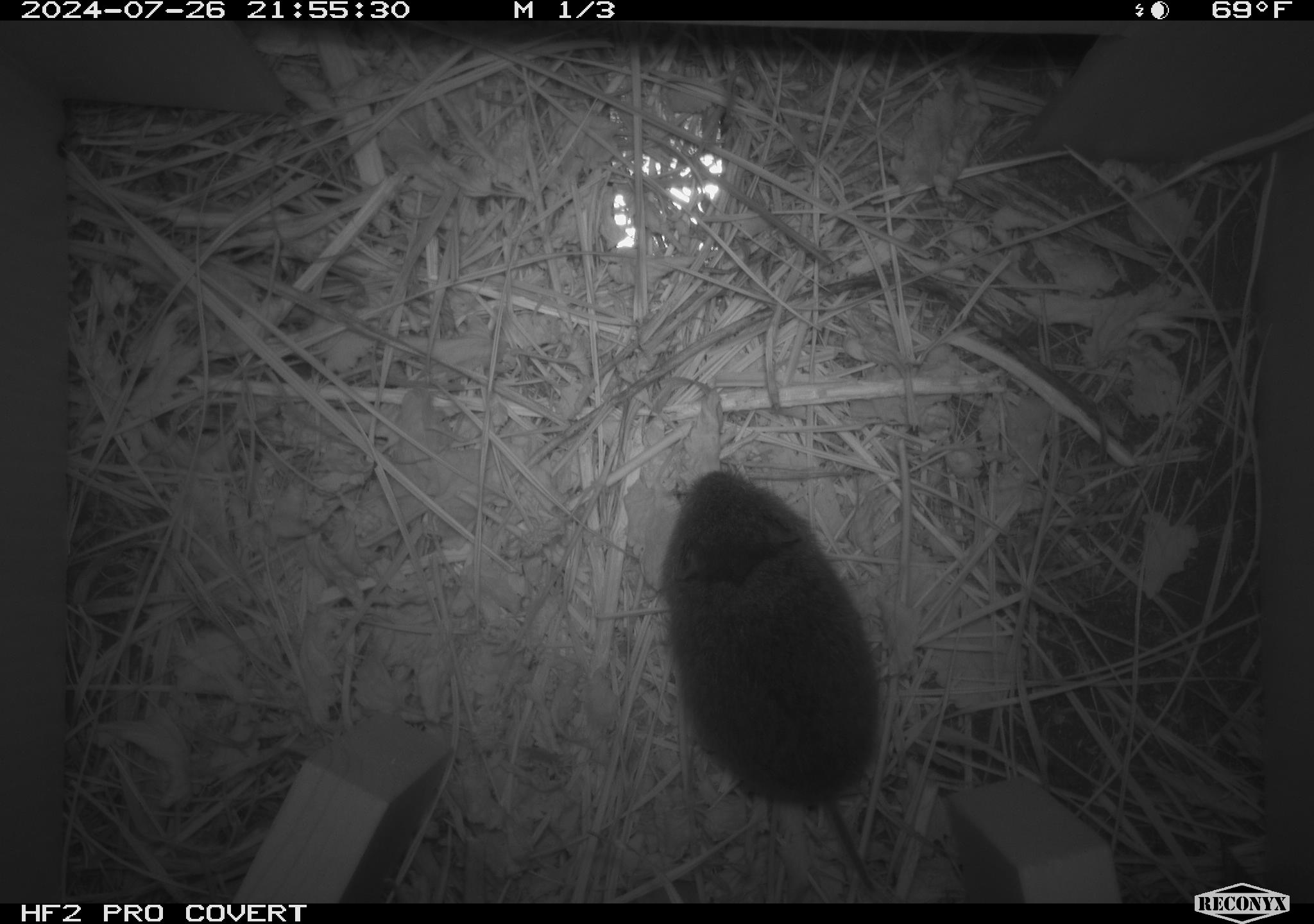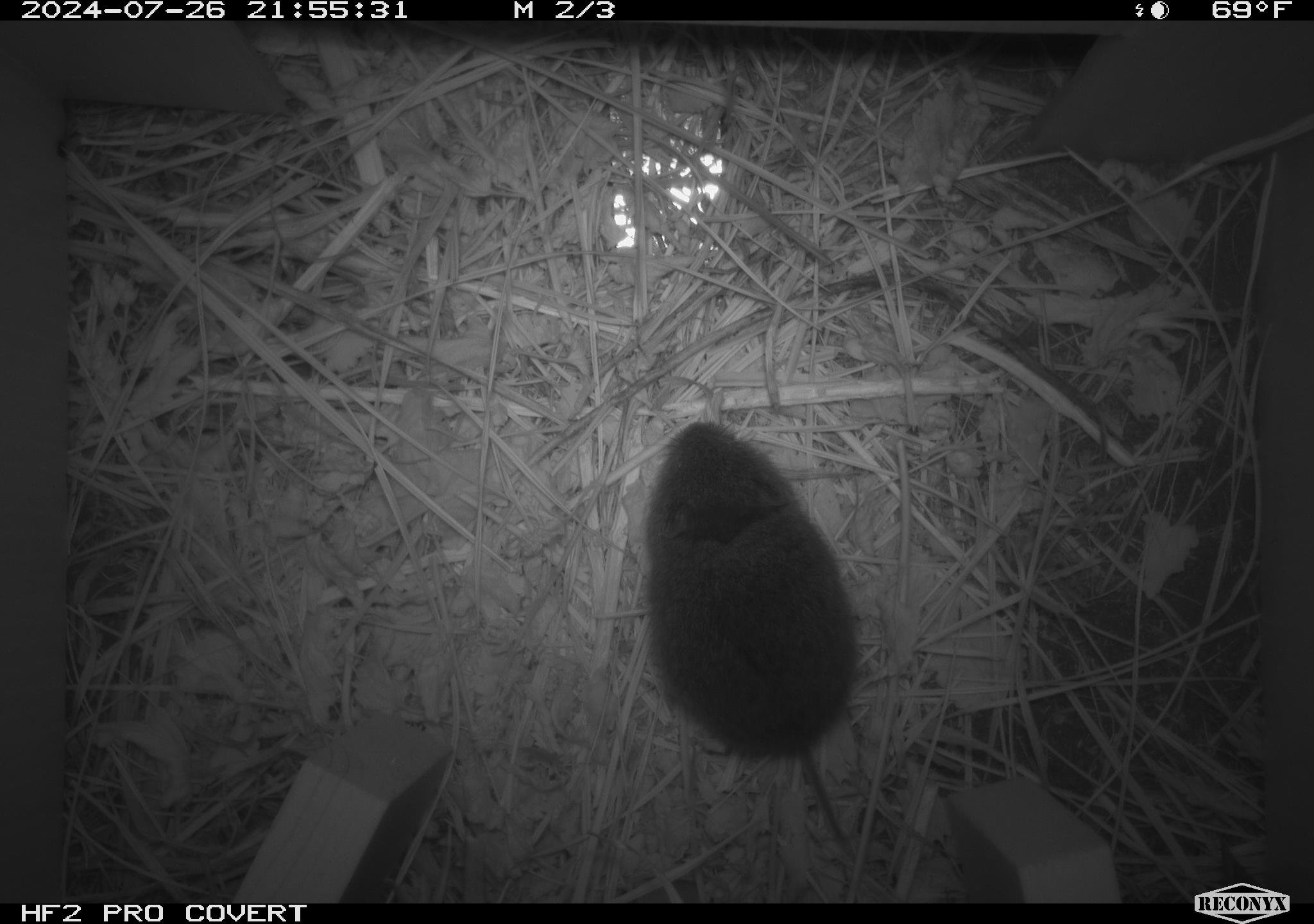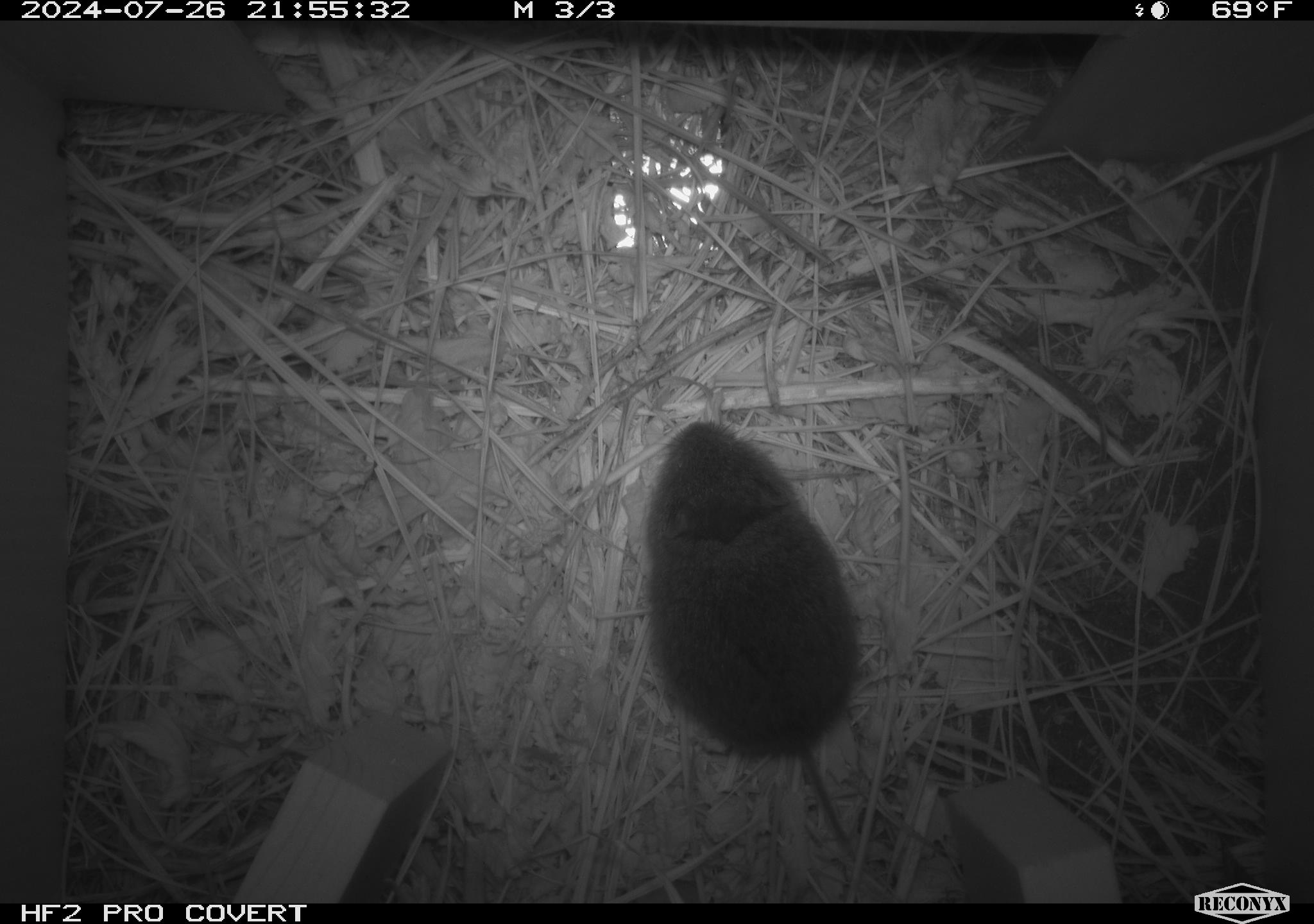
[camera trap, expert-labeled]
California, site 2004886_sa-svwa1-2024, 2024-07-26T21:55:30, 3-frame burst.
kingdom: Animalia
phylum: Chordata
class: Mammalia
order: Rodentia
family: Cricetidae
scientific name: Arvicolinae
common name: voles, lemmings, and muskrats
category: arvicolinae subfamily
Arvicolinae subfamily (voles, lemmings, and muskrats) (Arvicolinae).